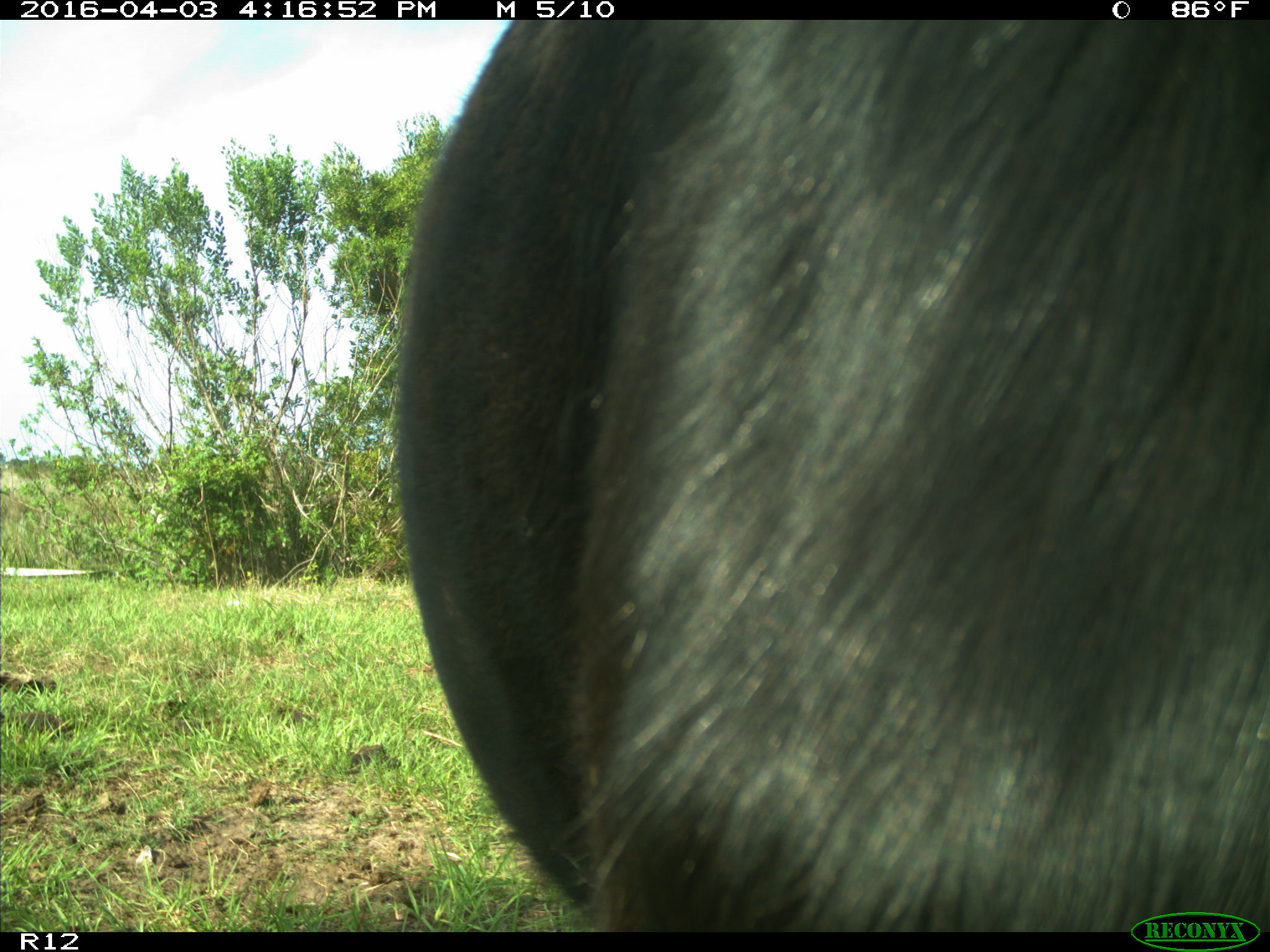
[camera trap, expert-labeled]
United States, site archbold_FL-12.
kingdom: Animalia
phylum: Chordata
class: Mammalia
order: Artiodactyla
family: Bovidae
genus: Bos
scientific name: Bos taurus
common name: domestic cow